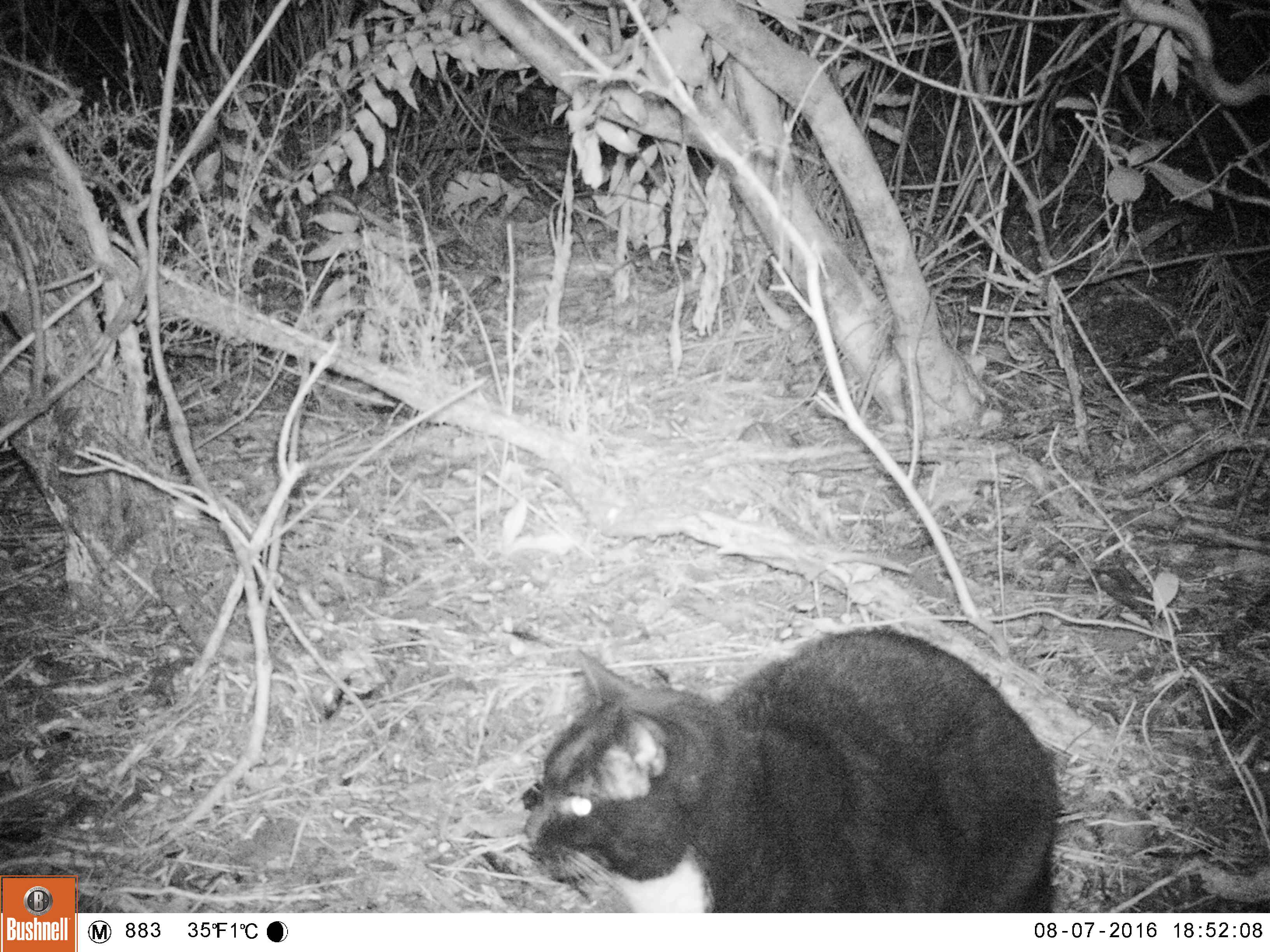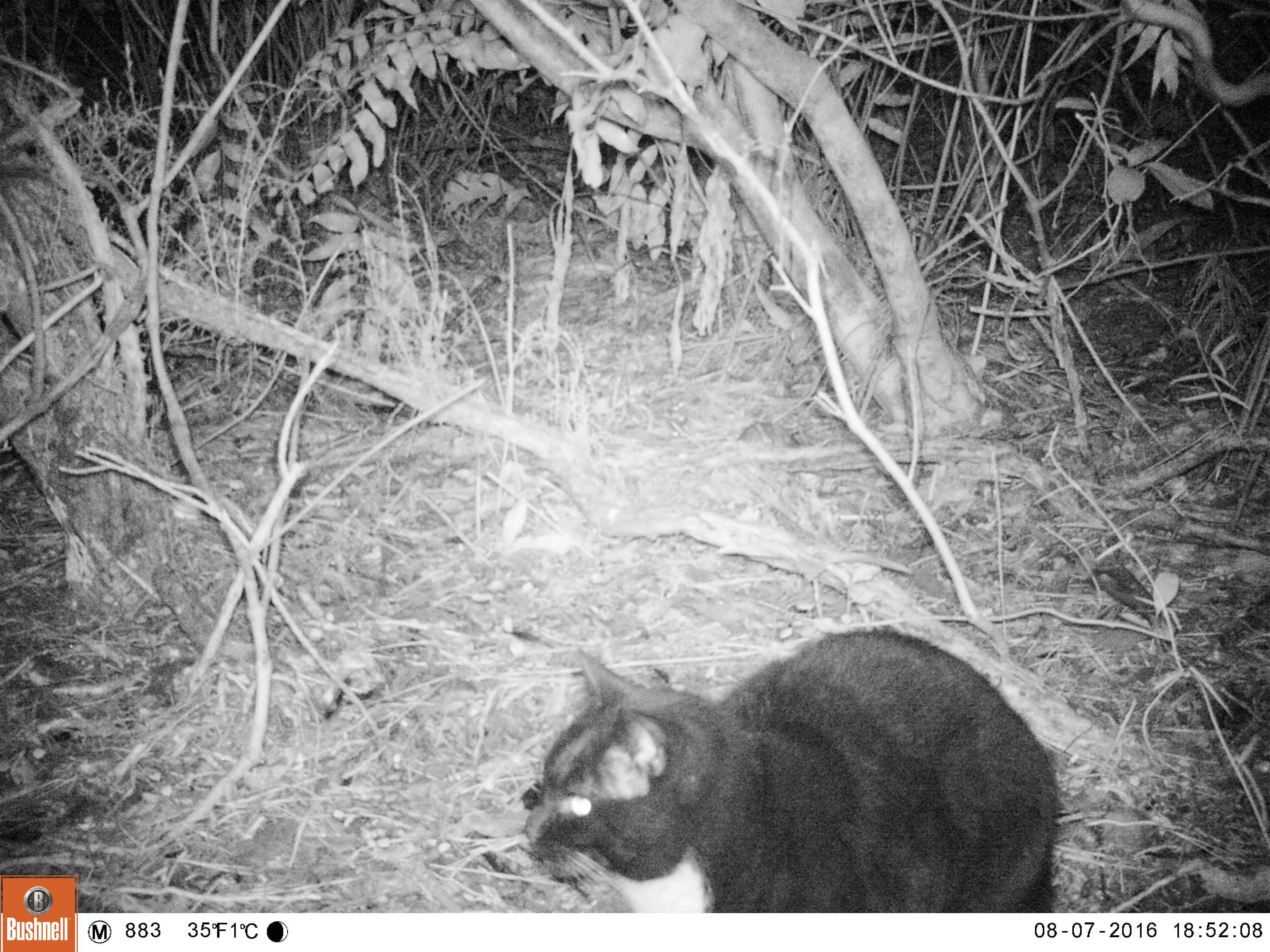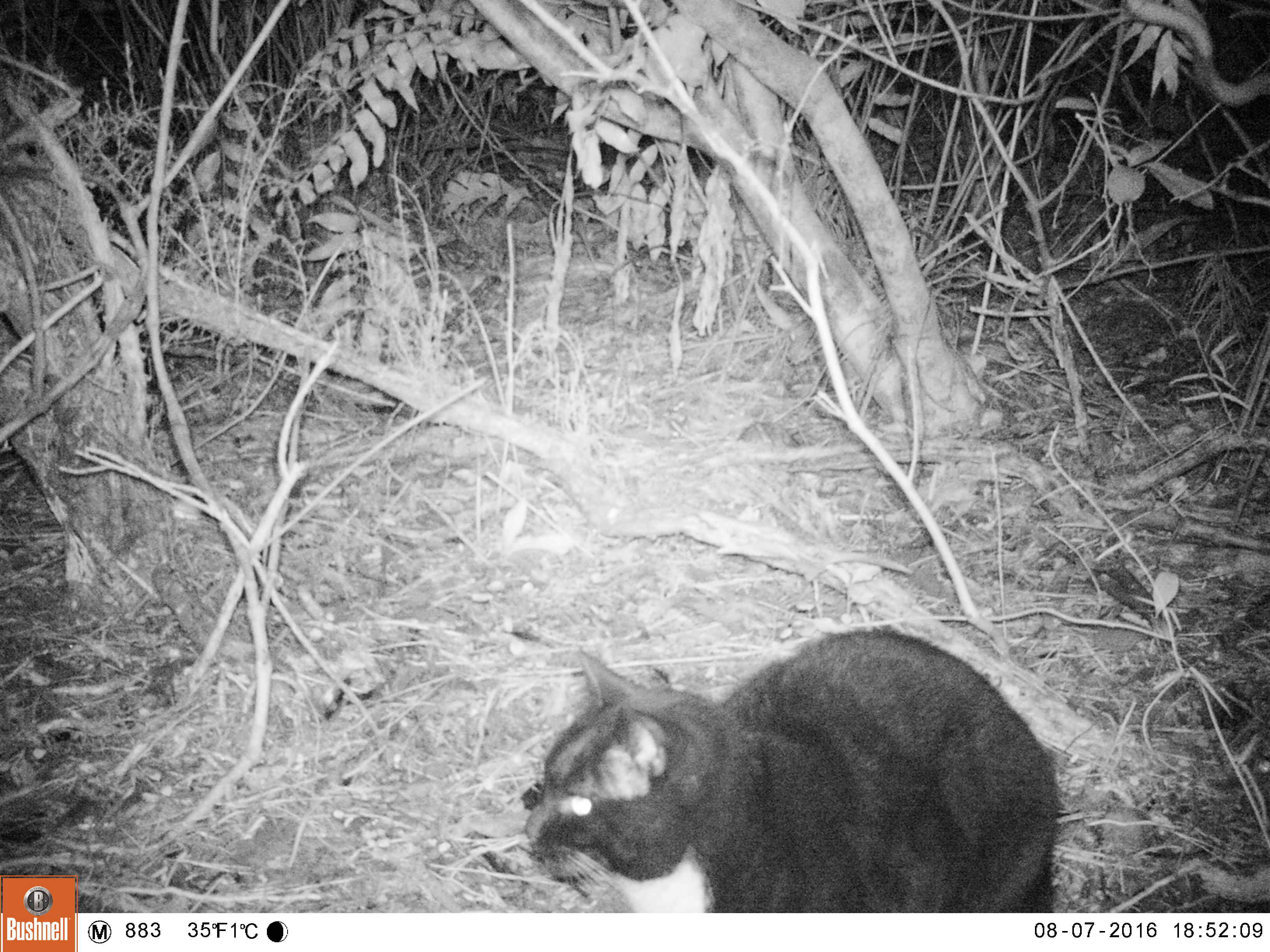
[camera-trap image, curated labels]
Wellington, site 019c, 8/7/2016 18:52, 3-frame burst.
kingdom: Animalia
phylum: Chordata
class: Mammalia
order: Carnivora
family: Felidae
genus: Felis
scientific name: Felis catus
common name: cat